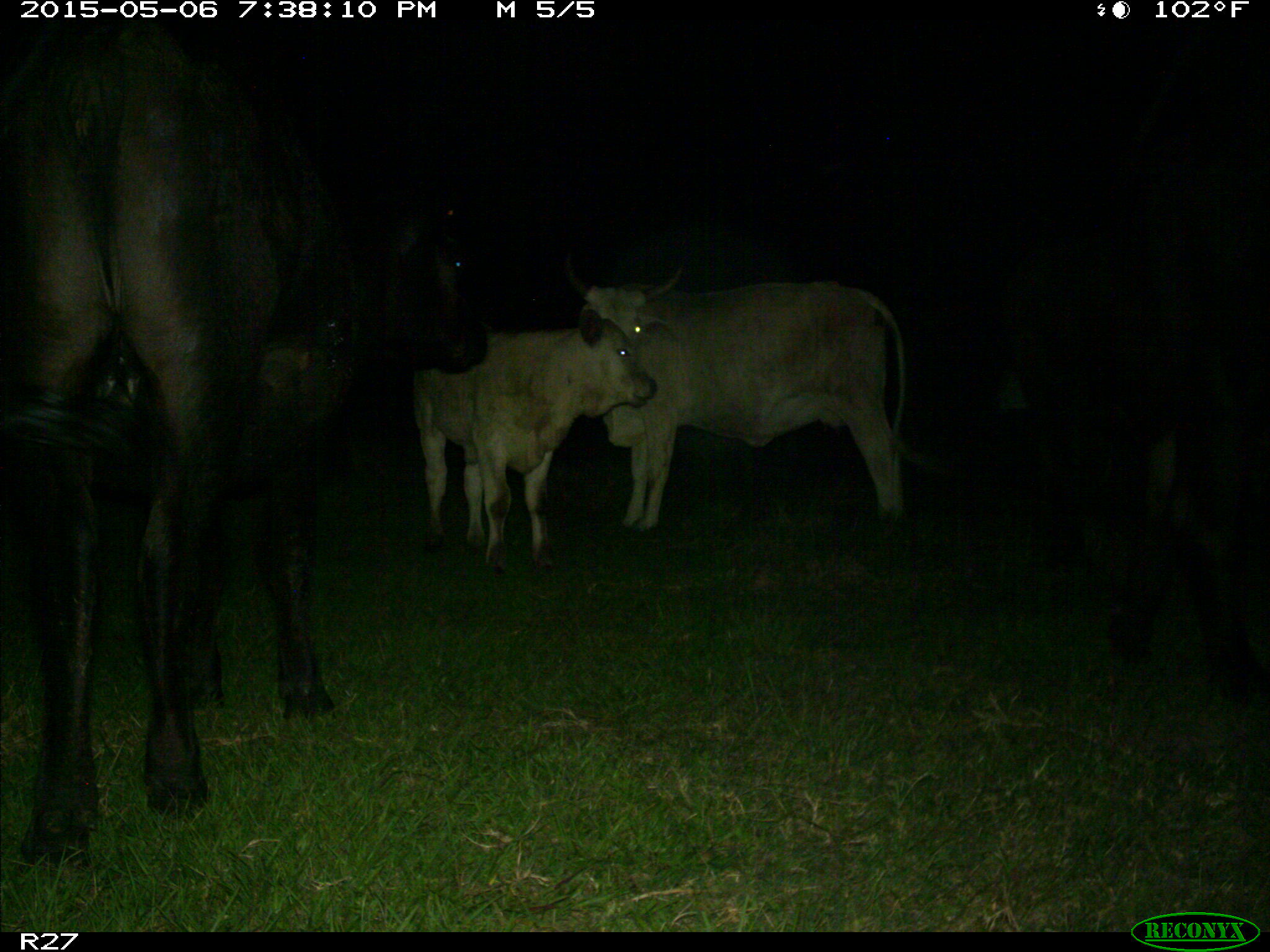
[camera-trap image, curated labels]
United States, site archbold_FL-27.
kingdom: Animalia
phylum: Chordata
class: Mammalia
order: Artiodactyla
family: Bovidae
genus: Bos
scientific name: Bos taurus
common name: domestic cow